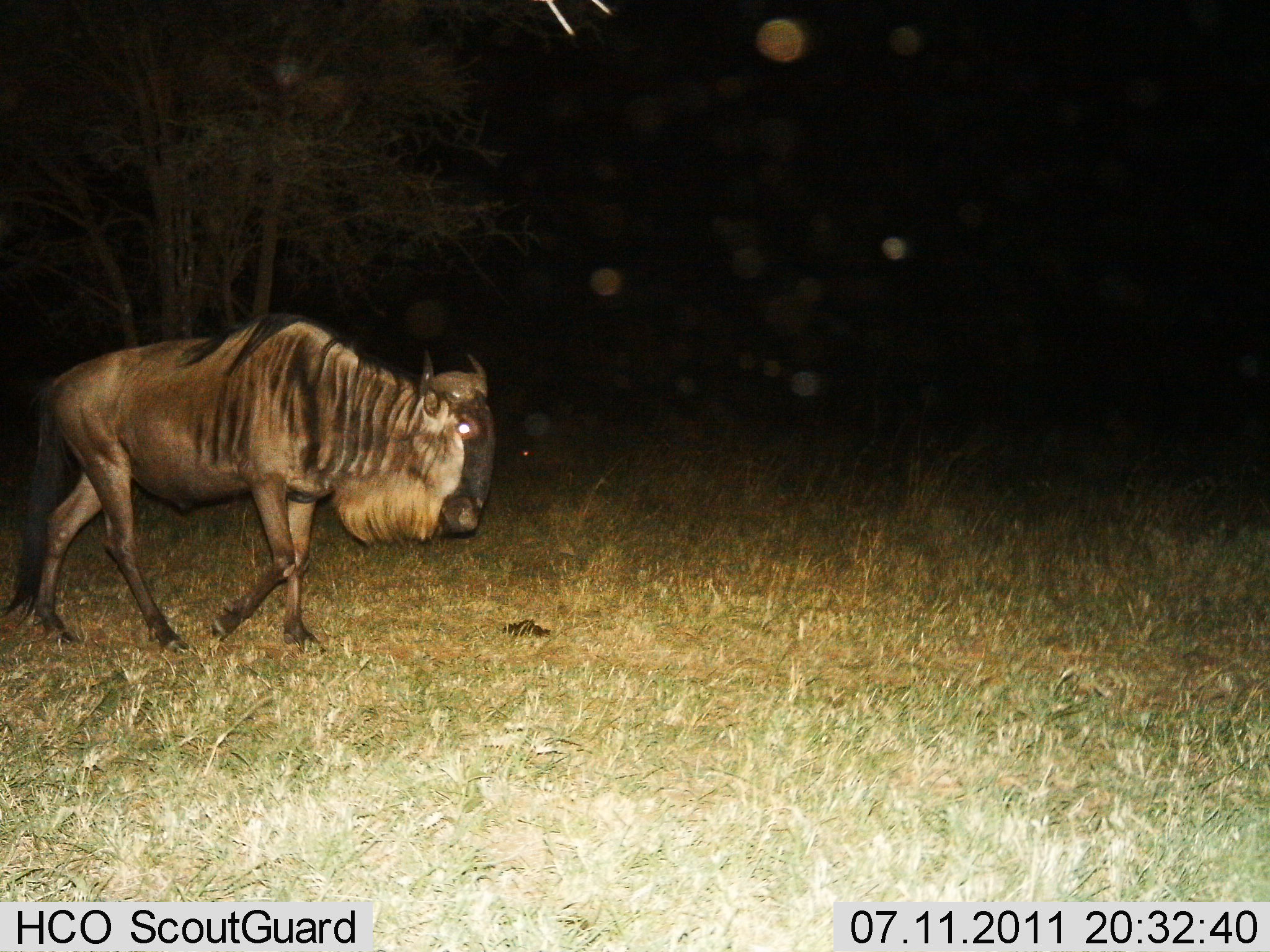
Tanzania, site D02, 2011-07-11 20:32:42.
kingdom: Animalia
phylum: Chordata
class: Mammalia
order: Artiodactyla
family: Bovidae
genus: Connochaetes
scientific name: Connochaetes taurinus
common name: blue wildebeest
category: wildebeest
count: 1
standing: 0%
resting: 9%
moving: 100%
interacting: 0%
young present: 0%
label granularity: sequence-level